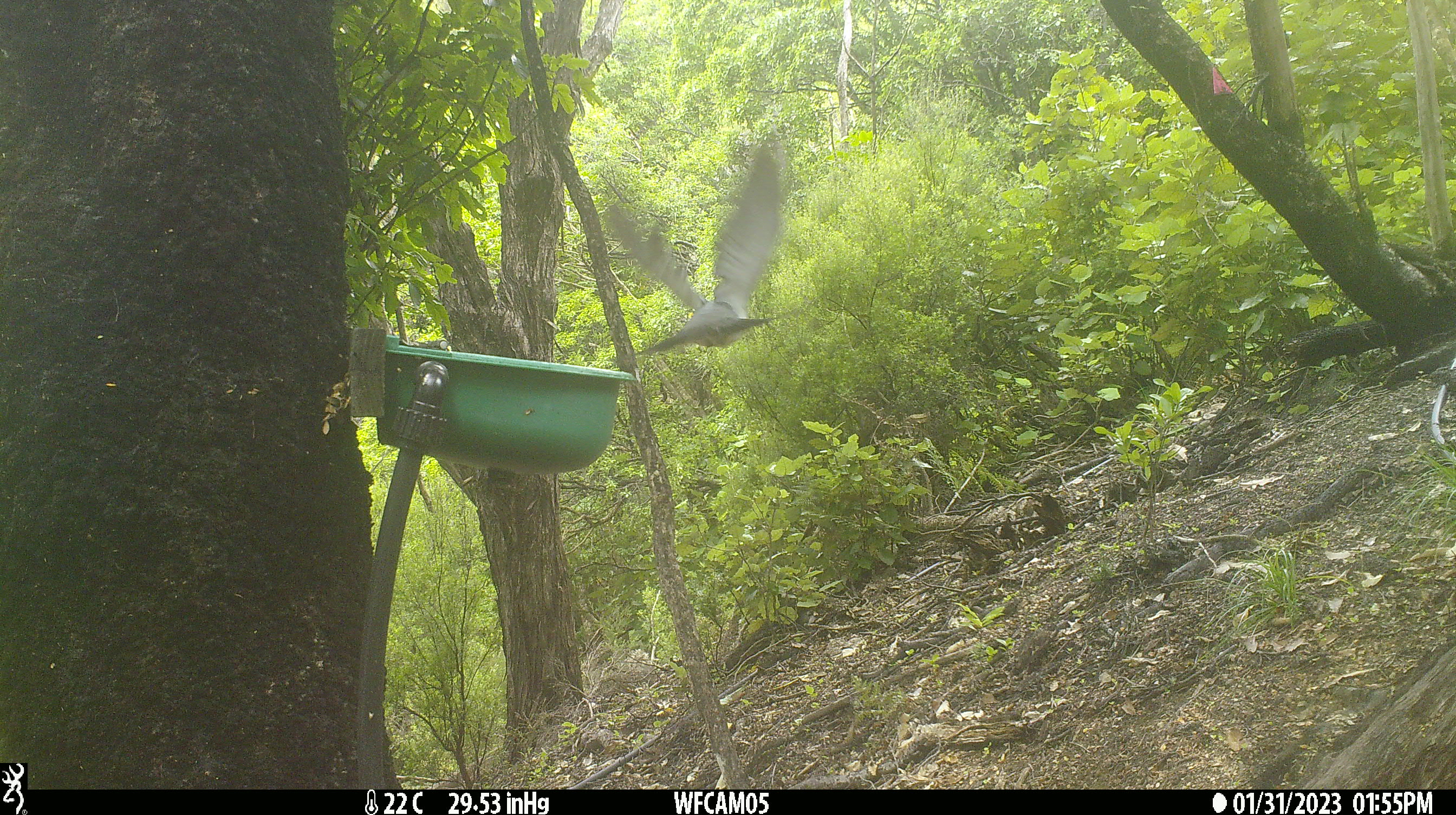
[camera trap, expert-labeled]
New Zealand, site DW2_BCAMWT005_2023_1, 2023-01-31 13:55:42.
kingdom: Animalia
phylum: Chordata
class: Aves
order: Columbiformes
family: Columbidae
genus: Hemiphaga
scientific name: Hemiphaga novaeseelandiae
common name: new zealand pigeon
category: kereru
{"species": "kereru (new zealand pigeon) (Hemiphaga novaeseelandiae)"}